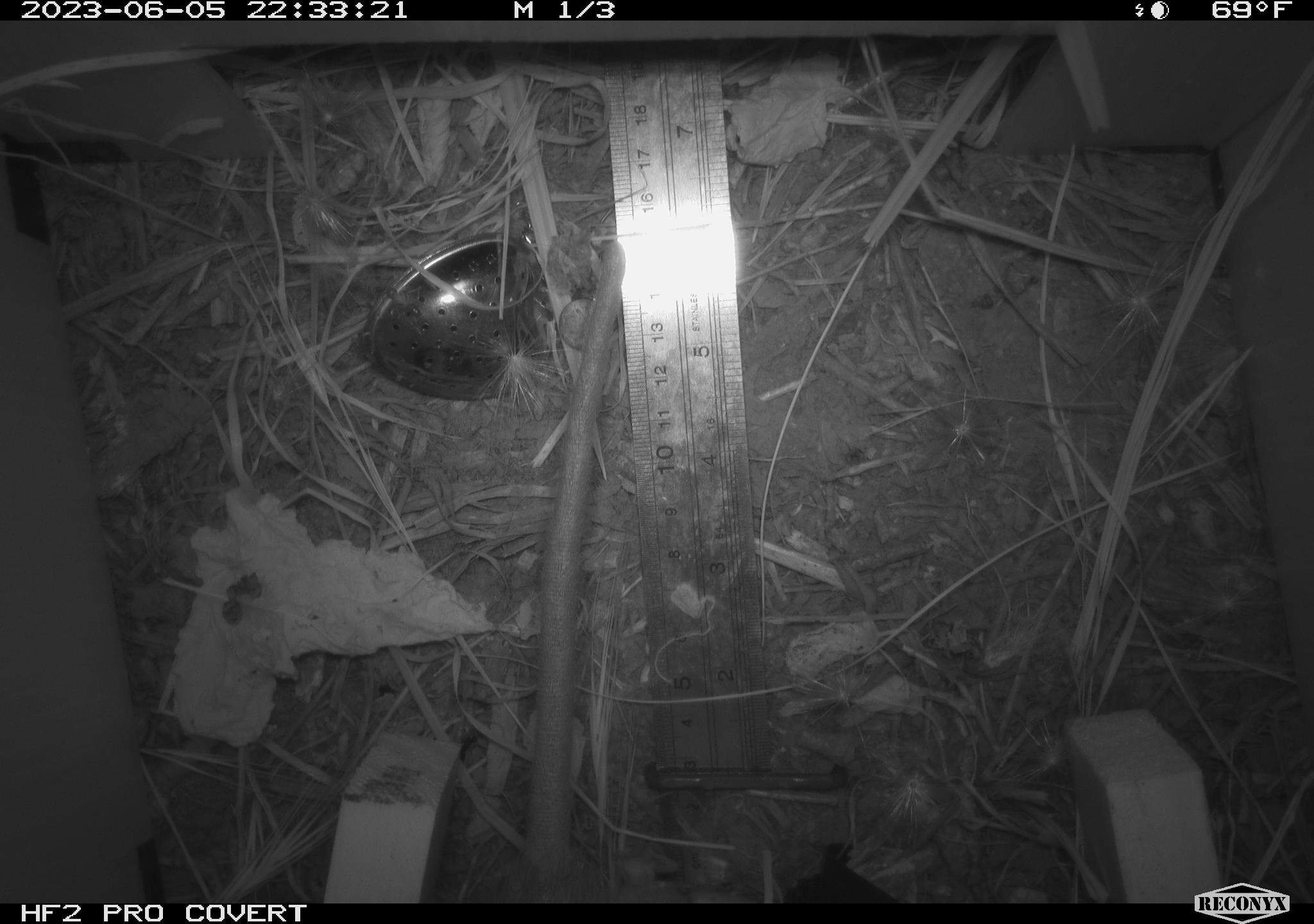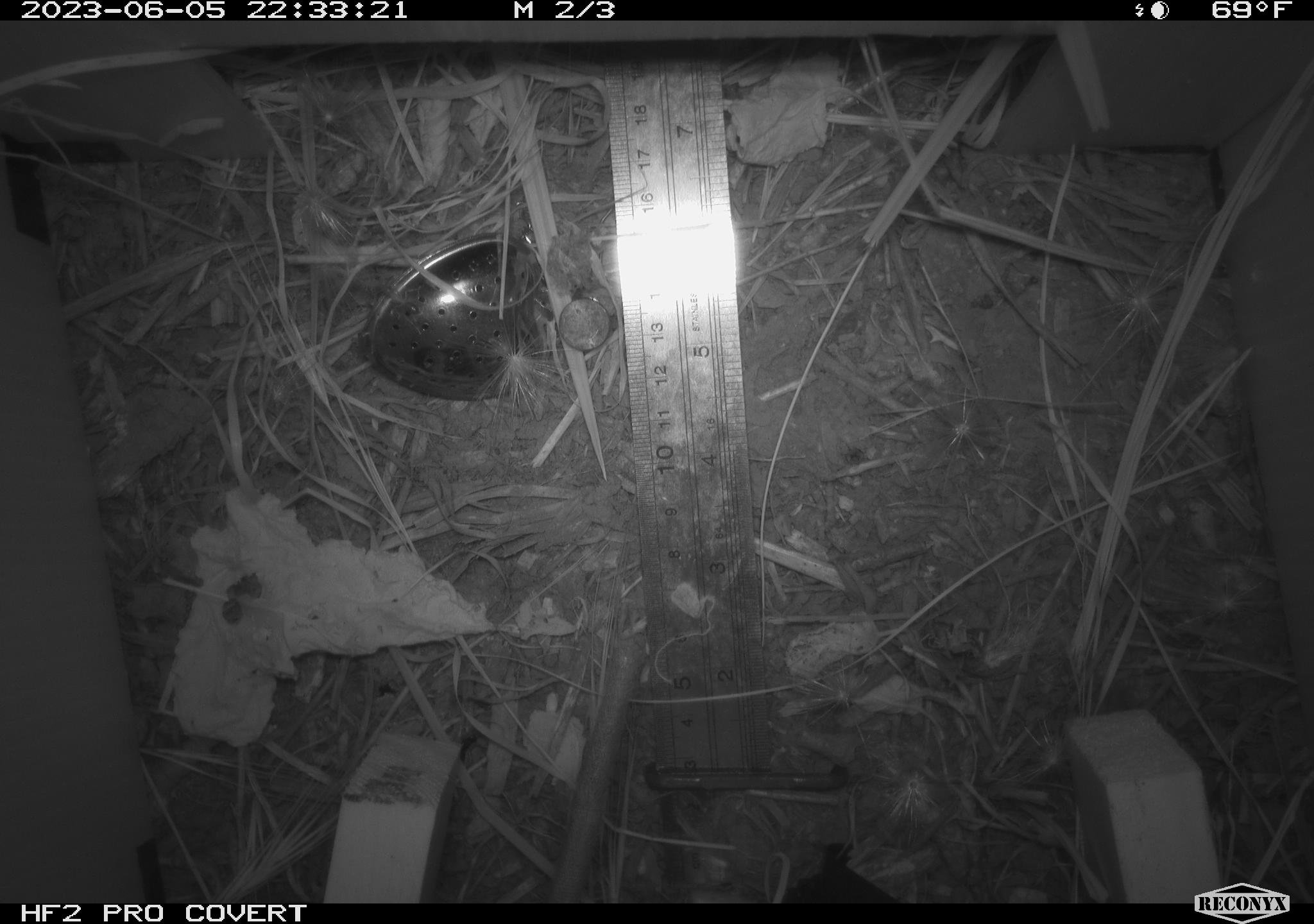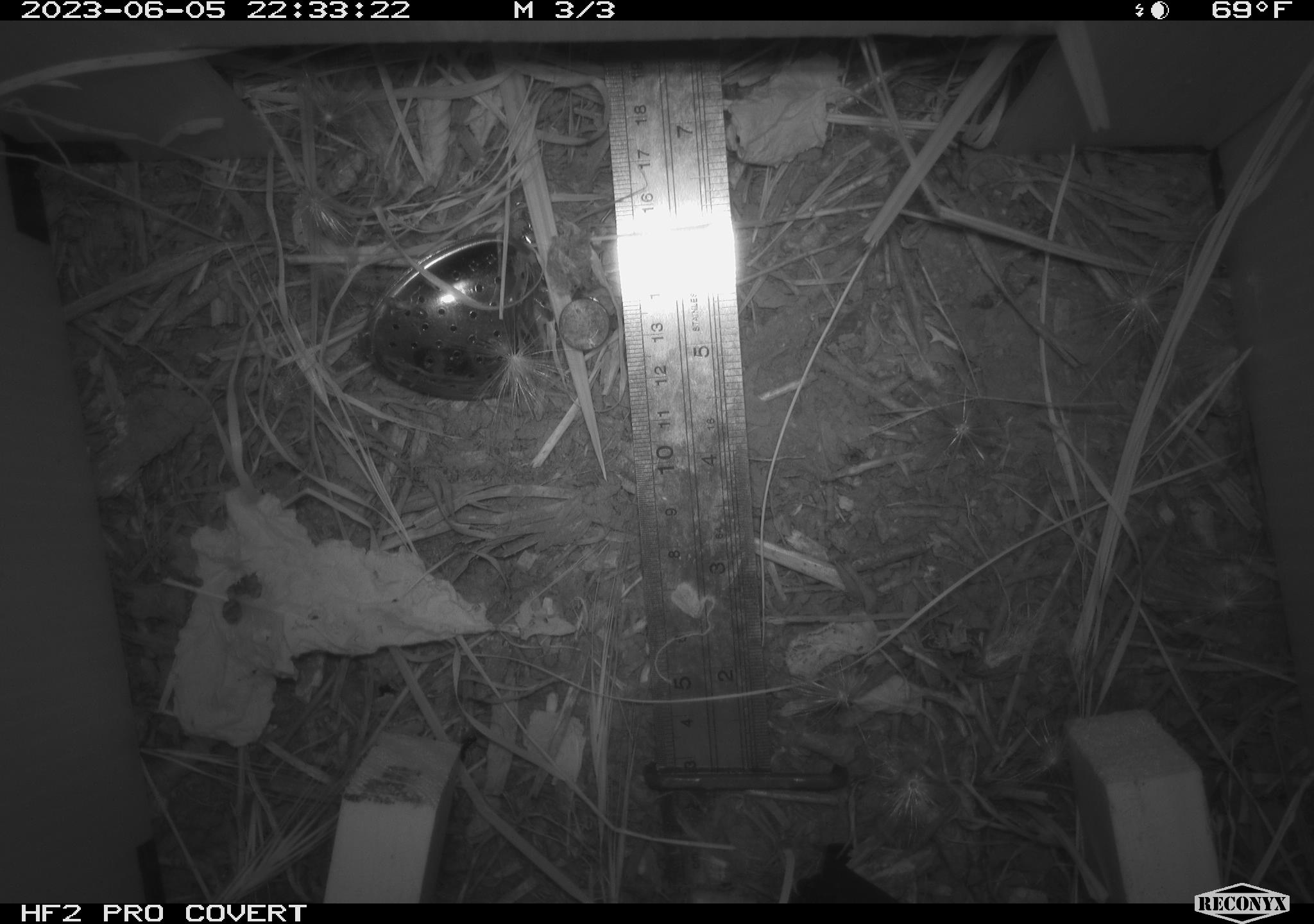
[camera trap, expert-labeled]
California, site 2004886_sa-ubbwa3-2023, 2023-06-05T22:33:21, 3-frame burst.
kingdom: Animalia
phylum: Chordata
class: Mammalia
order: Rodentia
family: Muridae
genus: Rattus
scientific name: Rattus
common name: rat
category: rattus species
Rattus species (rat) (Rattus).